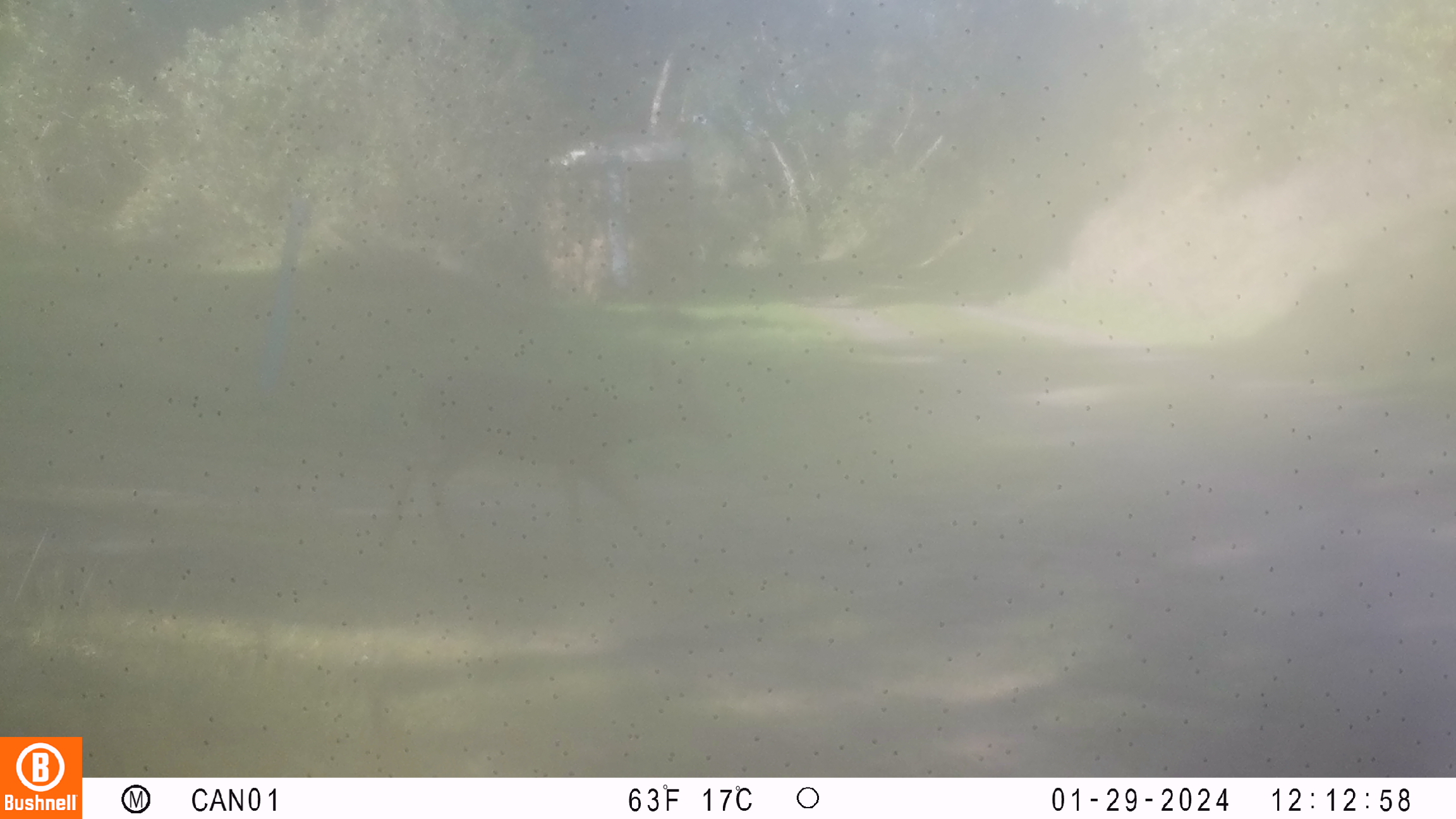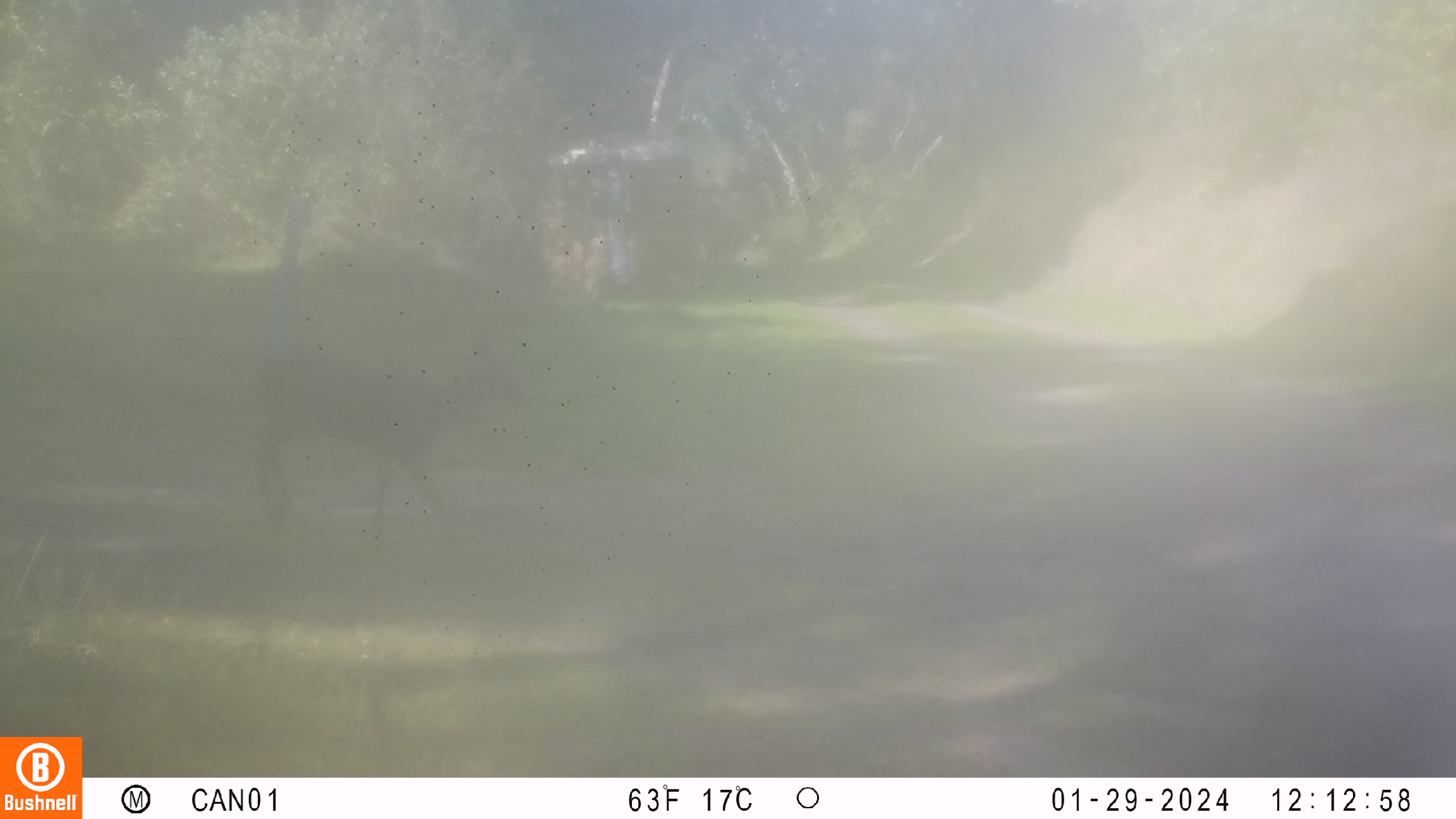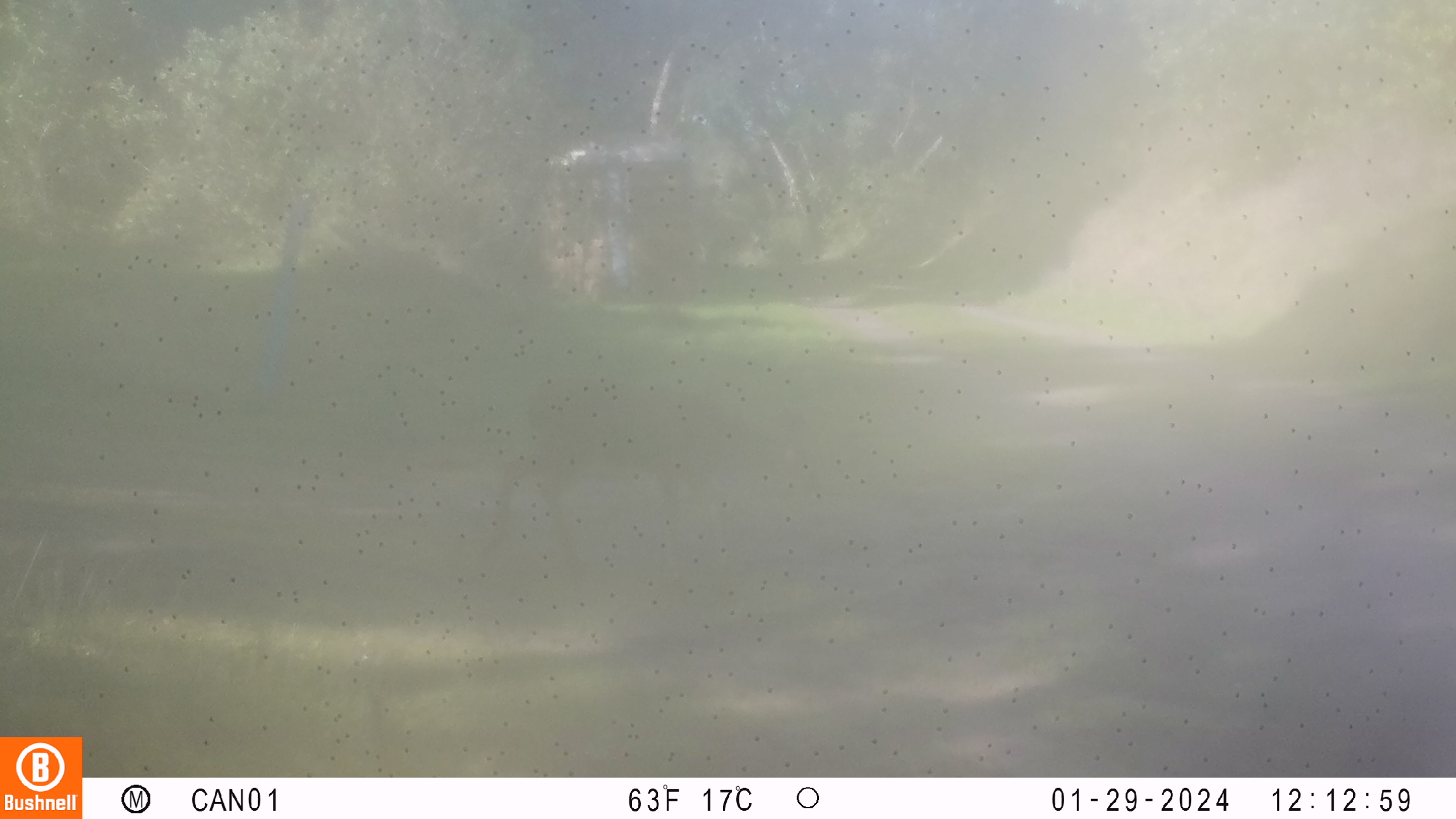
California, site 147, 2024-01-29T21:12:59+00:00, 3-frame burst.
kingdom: Animalia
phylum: Chordata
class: Mammalia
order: Artiodactyla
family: Cervidae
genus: Odocoileus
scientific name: Odocoileus hemionus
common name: mule deer